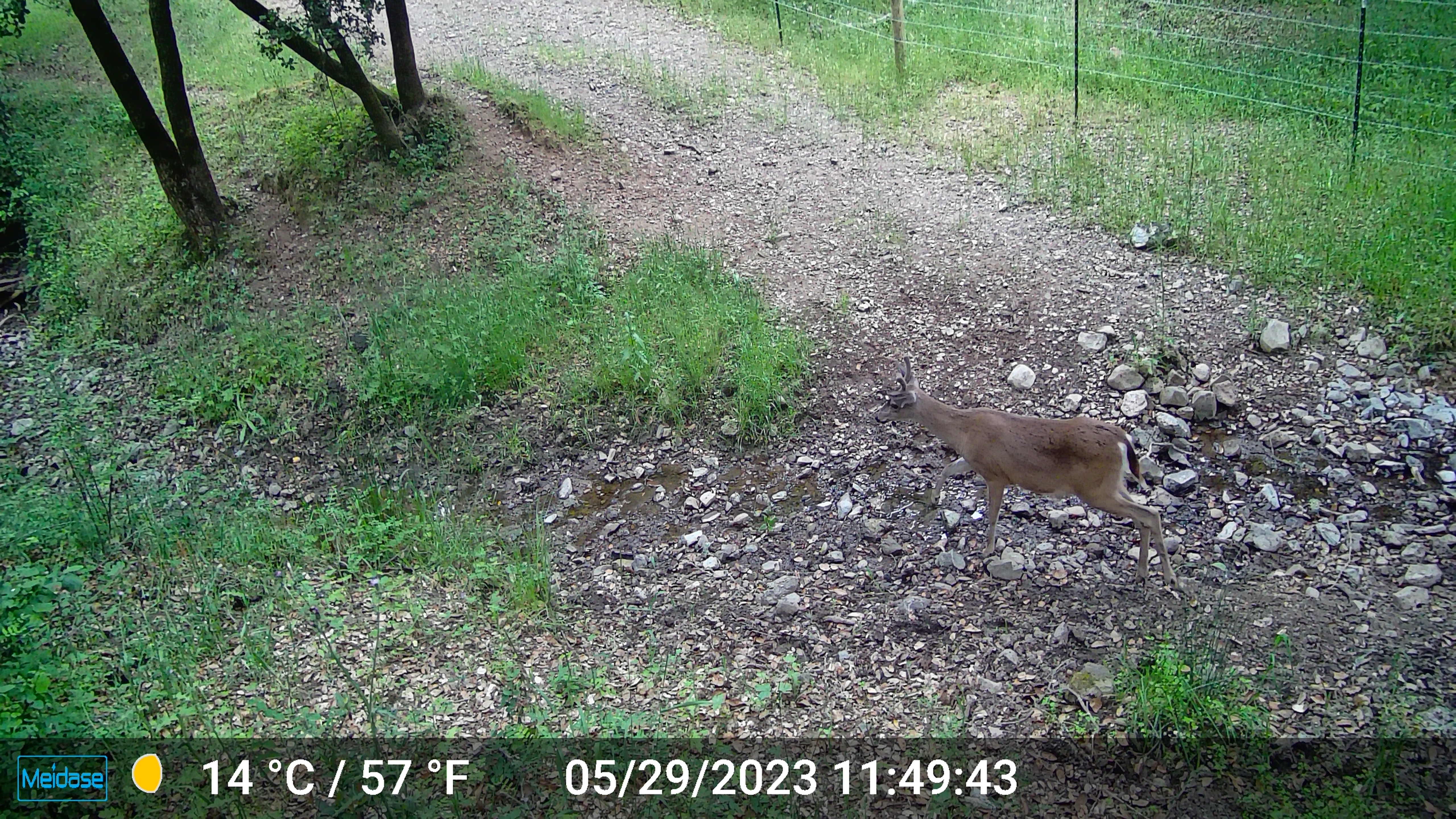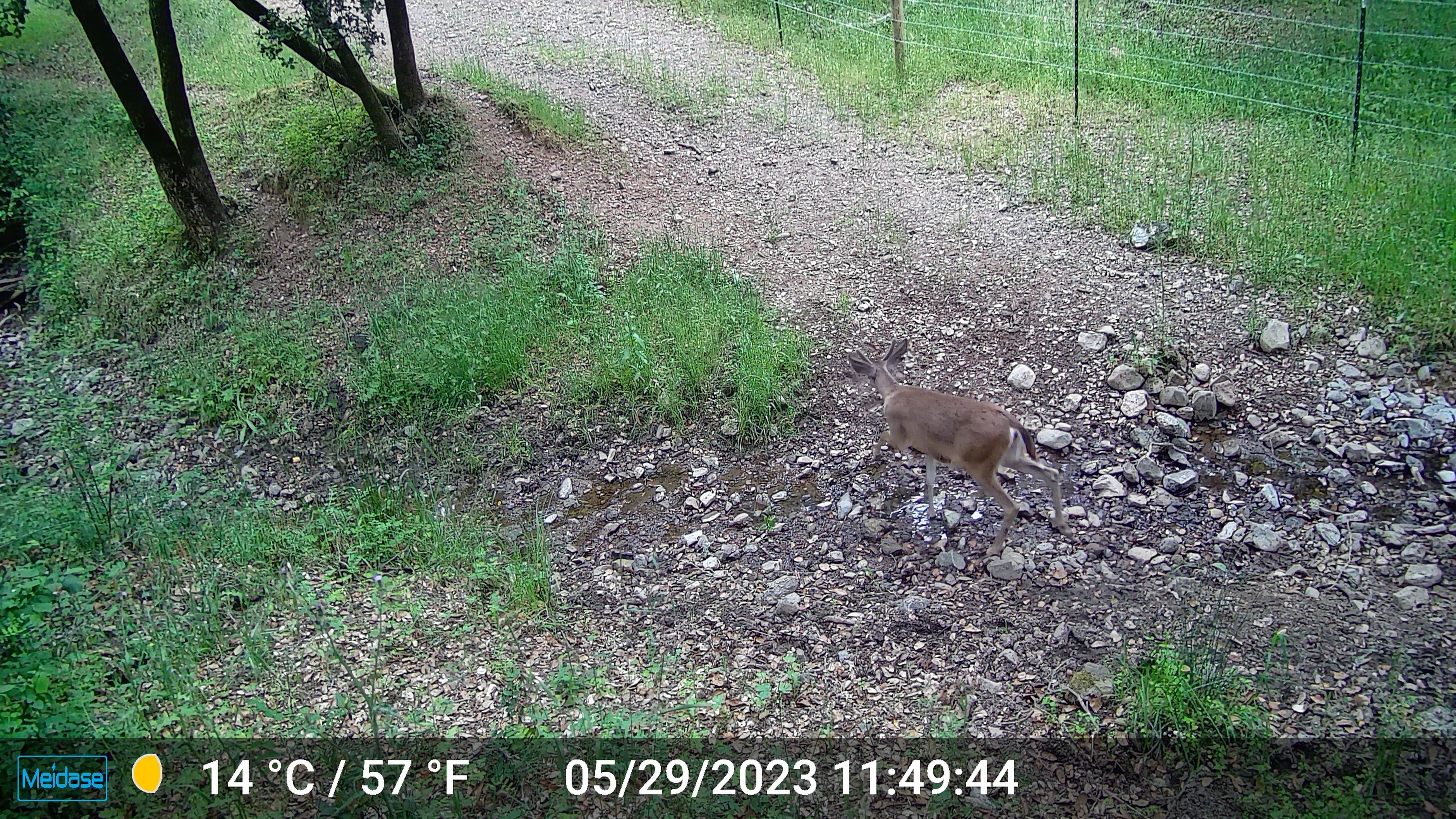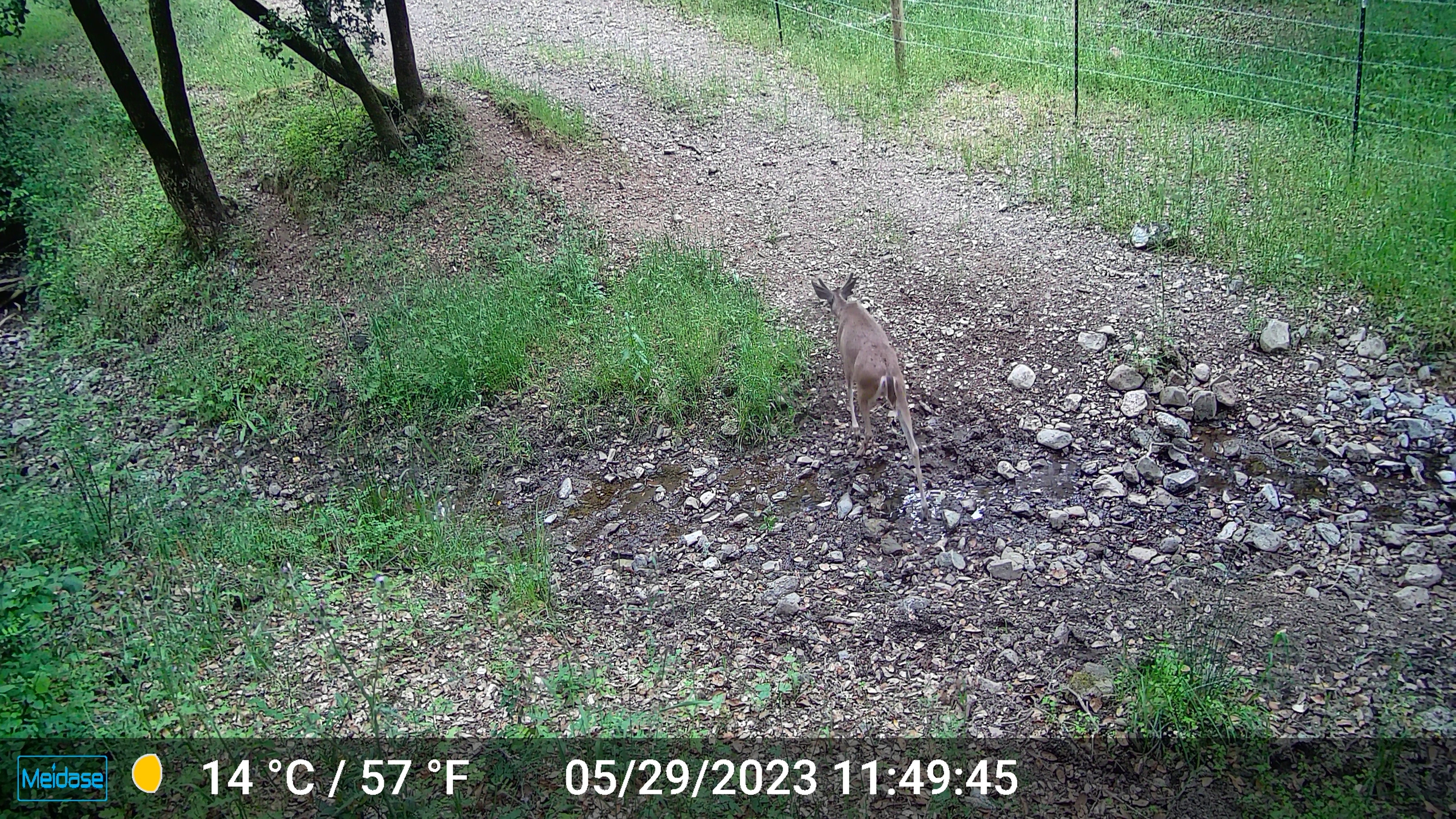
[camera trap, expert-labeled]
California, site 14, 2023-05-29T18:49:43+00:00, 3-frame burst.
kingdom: Animalia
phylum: Chordata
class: Mammalia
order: Artiodactyla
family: Cervidae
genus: Odocoileus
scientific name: Odocoileus hemionus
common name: mule deer